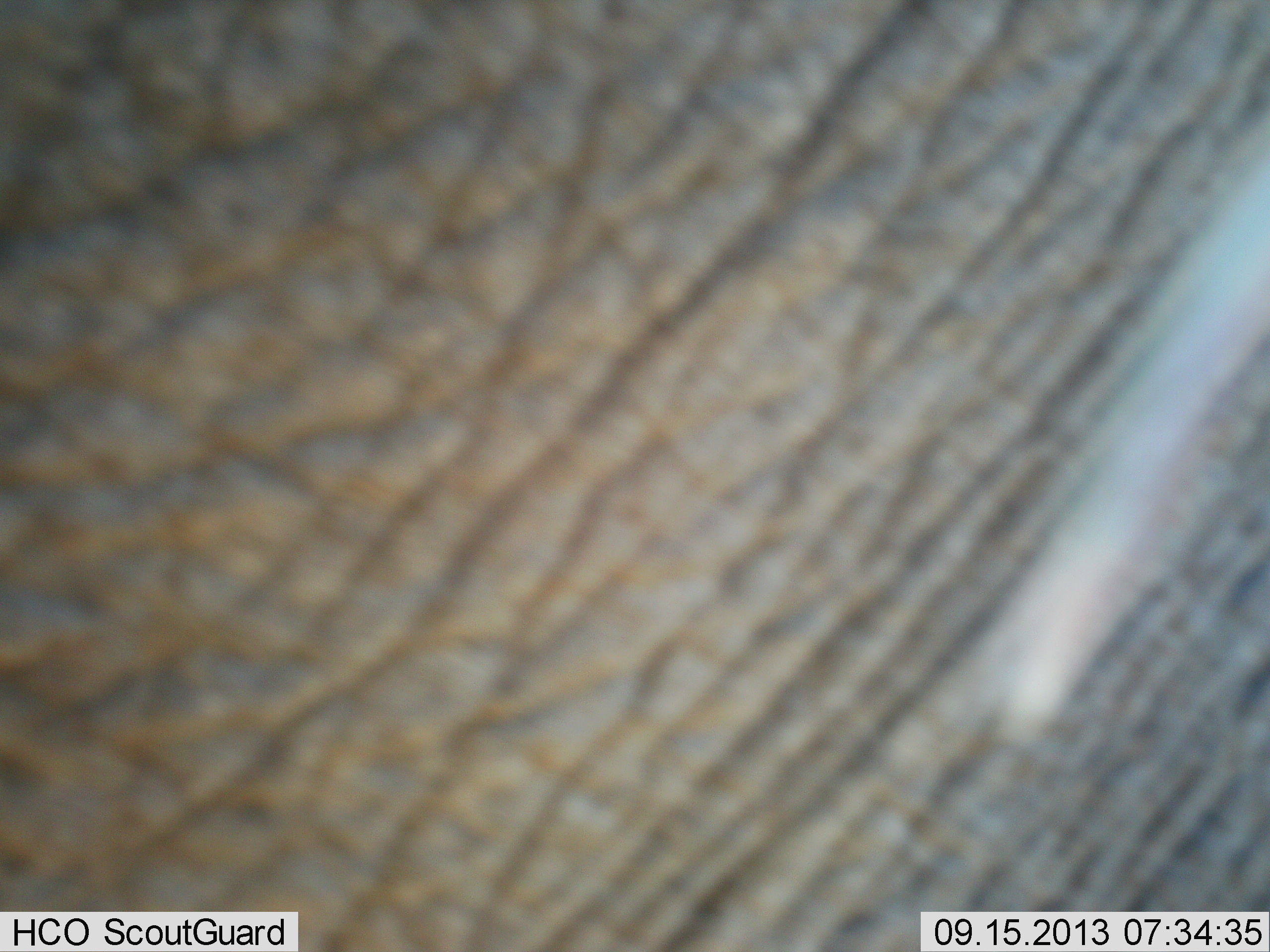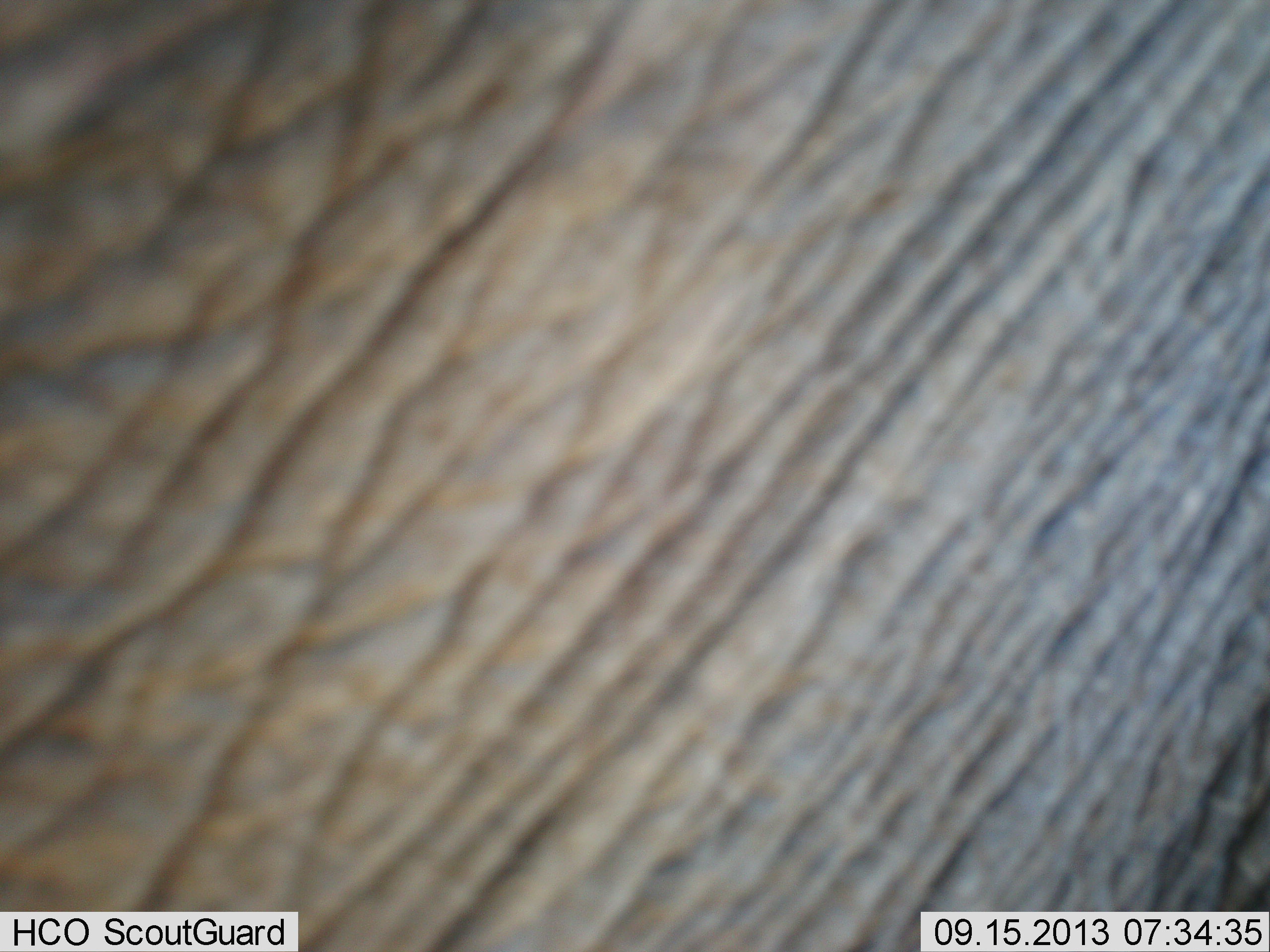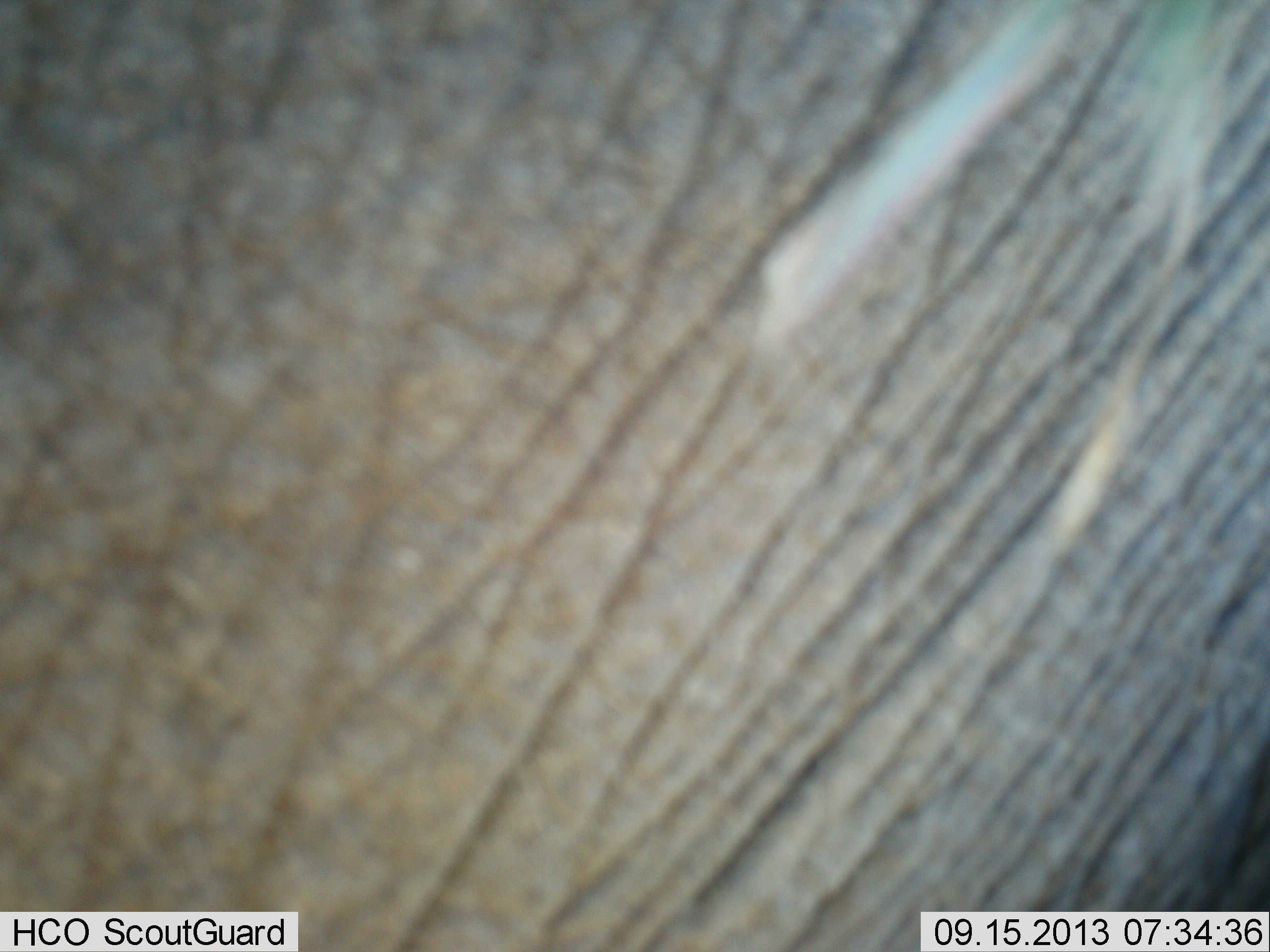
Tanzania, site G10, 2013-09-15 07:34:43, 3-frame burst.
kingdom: Animalia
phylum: Chordata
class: Mammalia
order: Proboscidea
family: Elephantidae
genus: Loxodonta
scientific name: Loxodonta africana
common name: african bush elephant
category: elephant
Elephant (african bush elephant) (Loxodonta africana), count 1. Behavior (volunteer vote fractions): standing 70%, resting 0%, moving 30%, interacting 0%. Young present (vote fraction): 0%. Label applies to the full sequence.